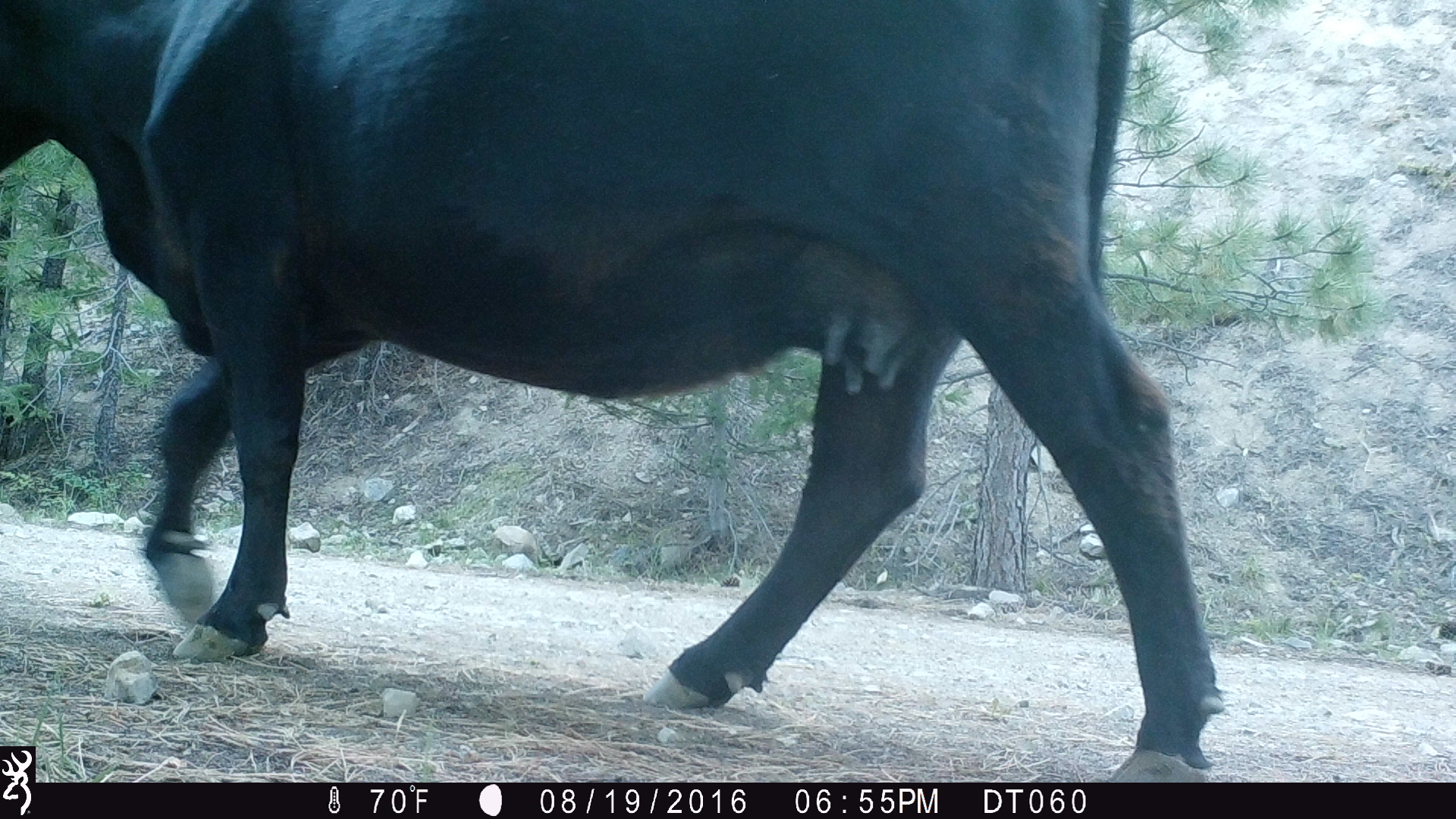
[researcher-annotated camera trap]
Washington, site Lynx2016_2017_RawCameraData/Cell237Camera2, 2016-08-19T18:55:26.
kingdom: Animalia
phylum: Chordata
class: Mammalia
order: Artiodactyla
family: Bovidae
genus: Bos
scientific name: Bos taurus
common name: domestic cattle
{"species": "domestic cattle (Bos taurus)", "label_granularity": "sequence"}